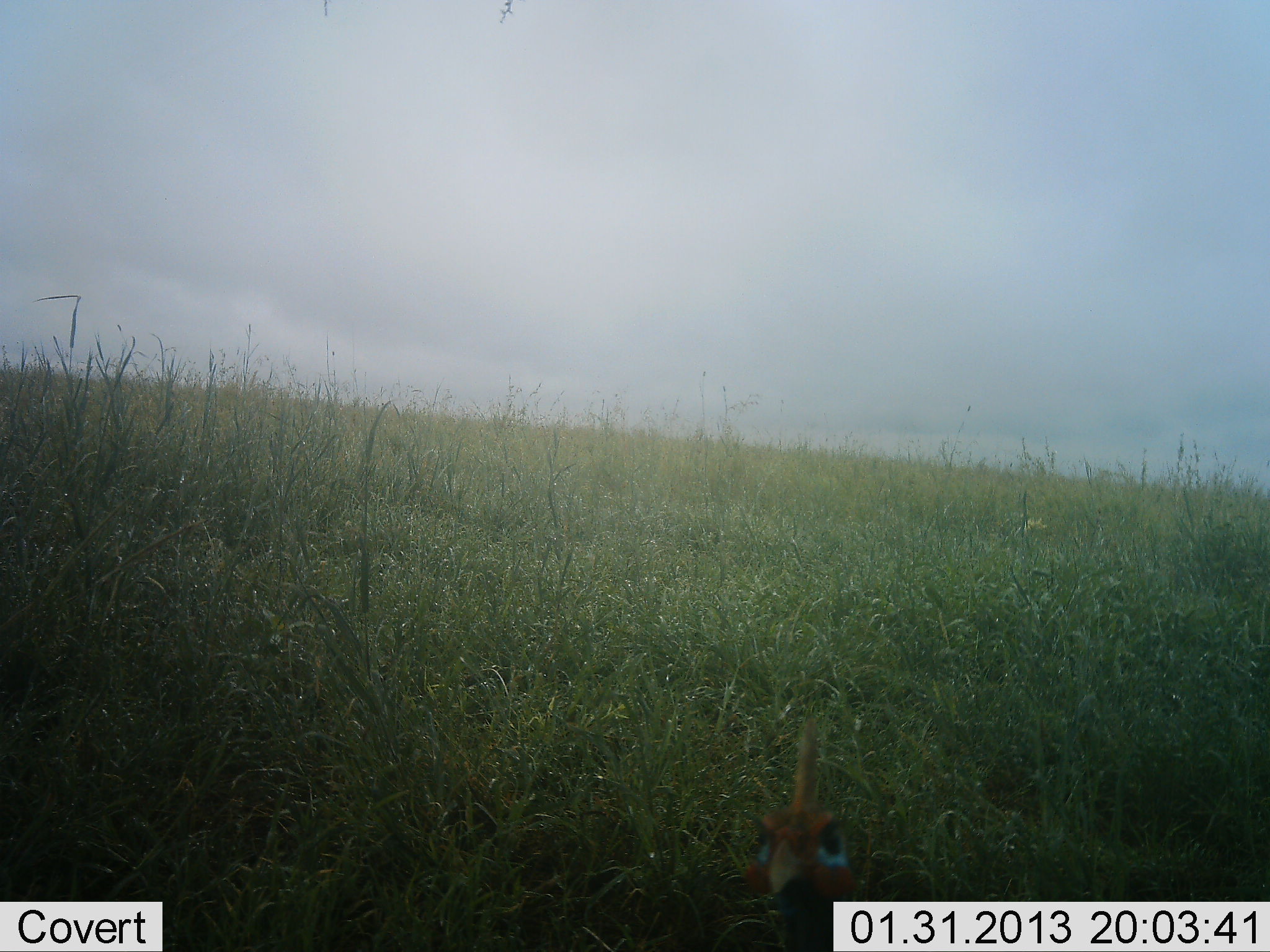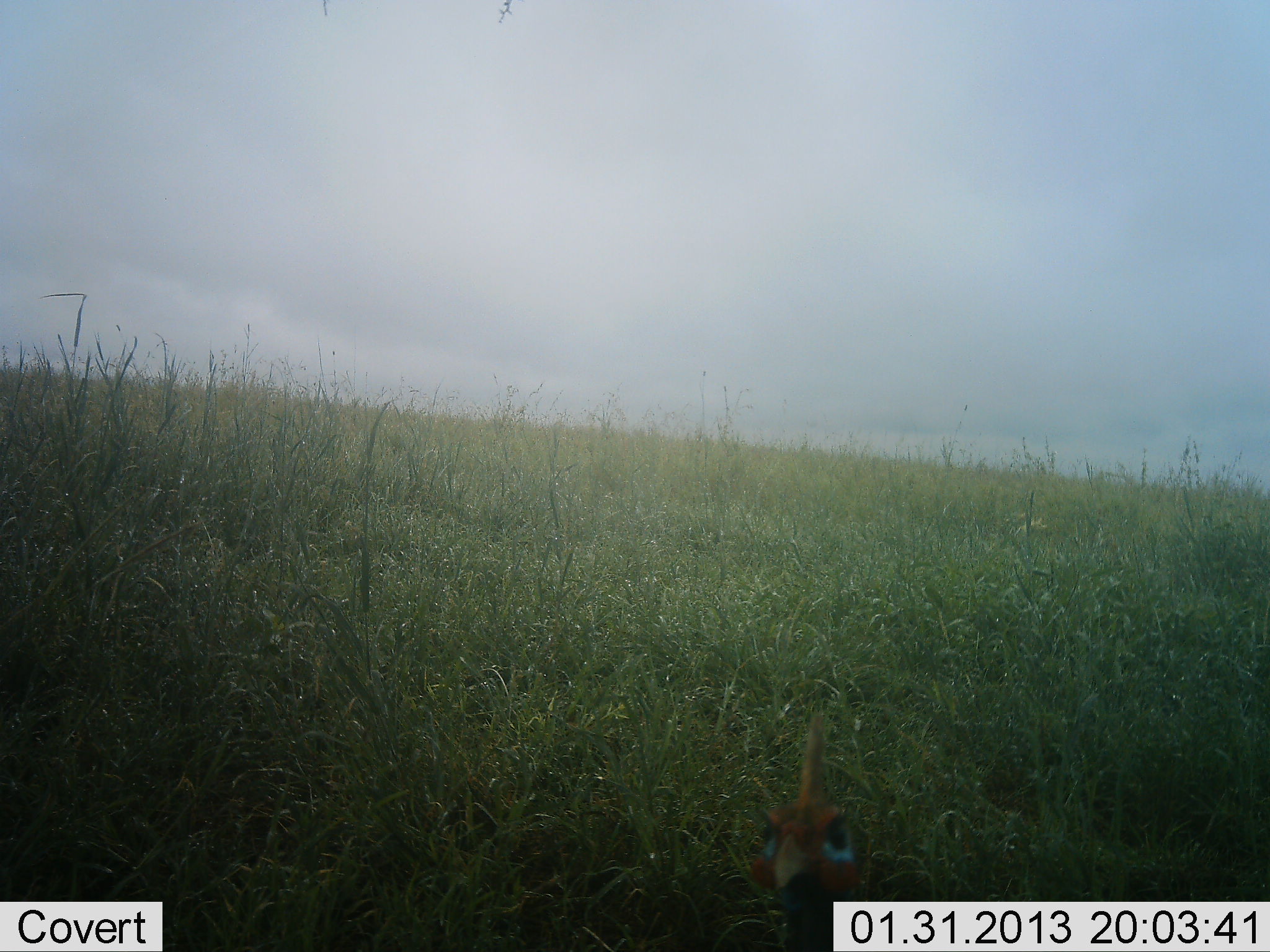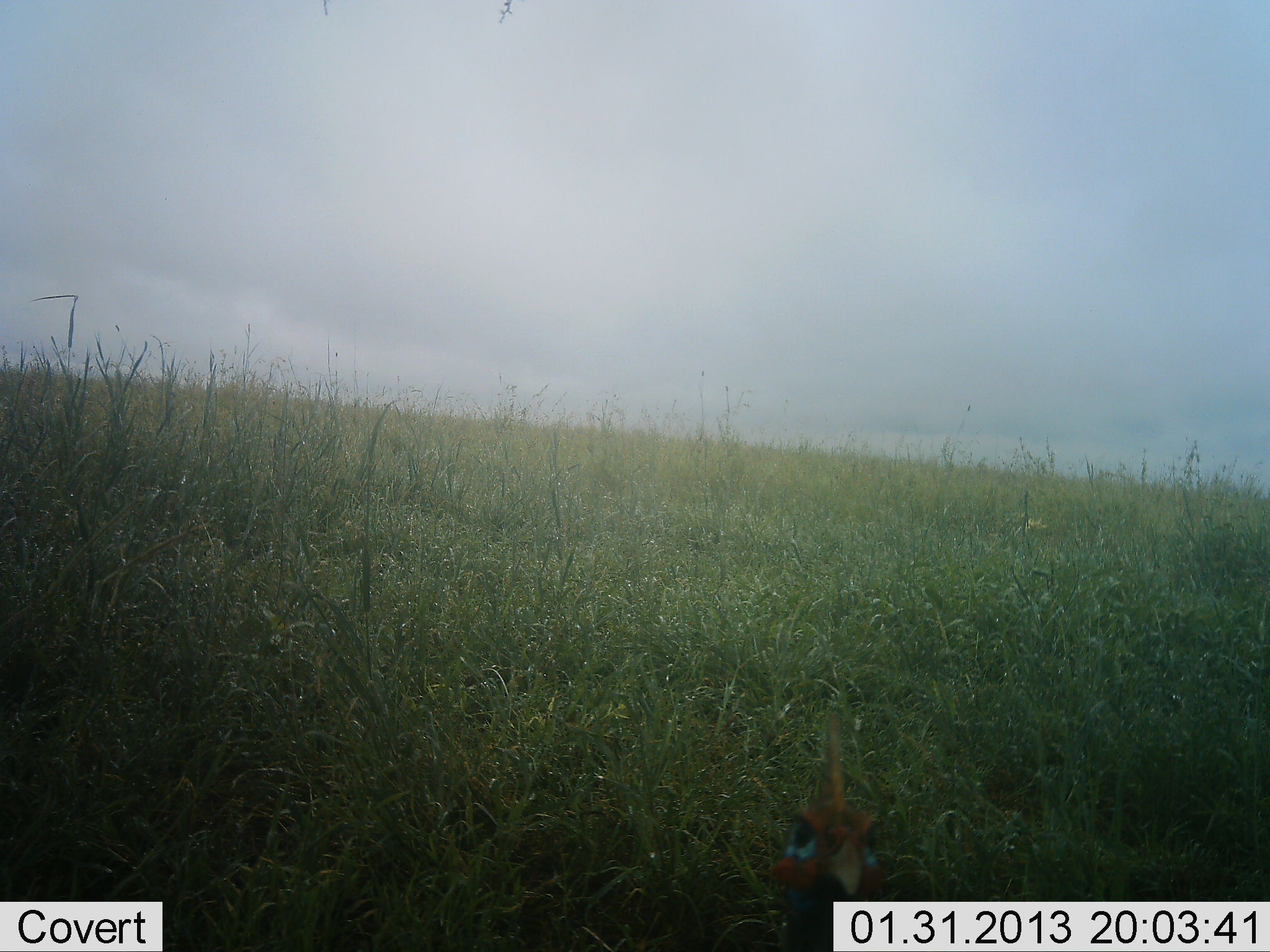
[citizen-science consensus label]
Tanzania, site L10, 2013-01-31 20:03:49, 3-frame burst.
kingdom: Animalia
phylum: Chordata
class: Aves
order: Galliformes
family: Numididae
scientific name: Numididae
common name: guinea fowl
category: guineafowl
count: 1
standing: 96%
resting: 0%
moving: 4%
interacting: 0%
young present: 0%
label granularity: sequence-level